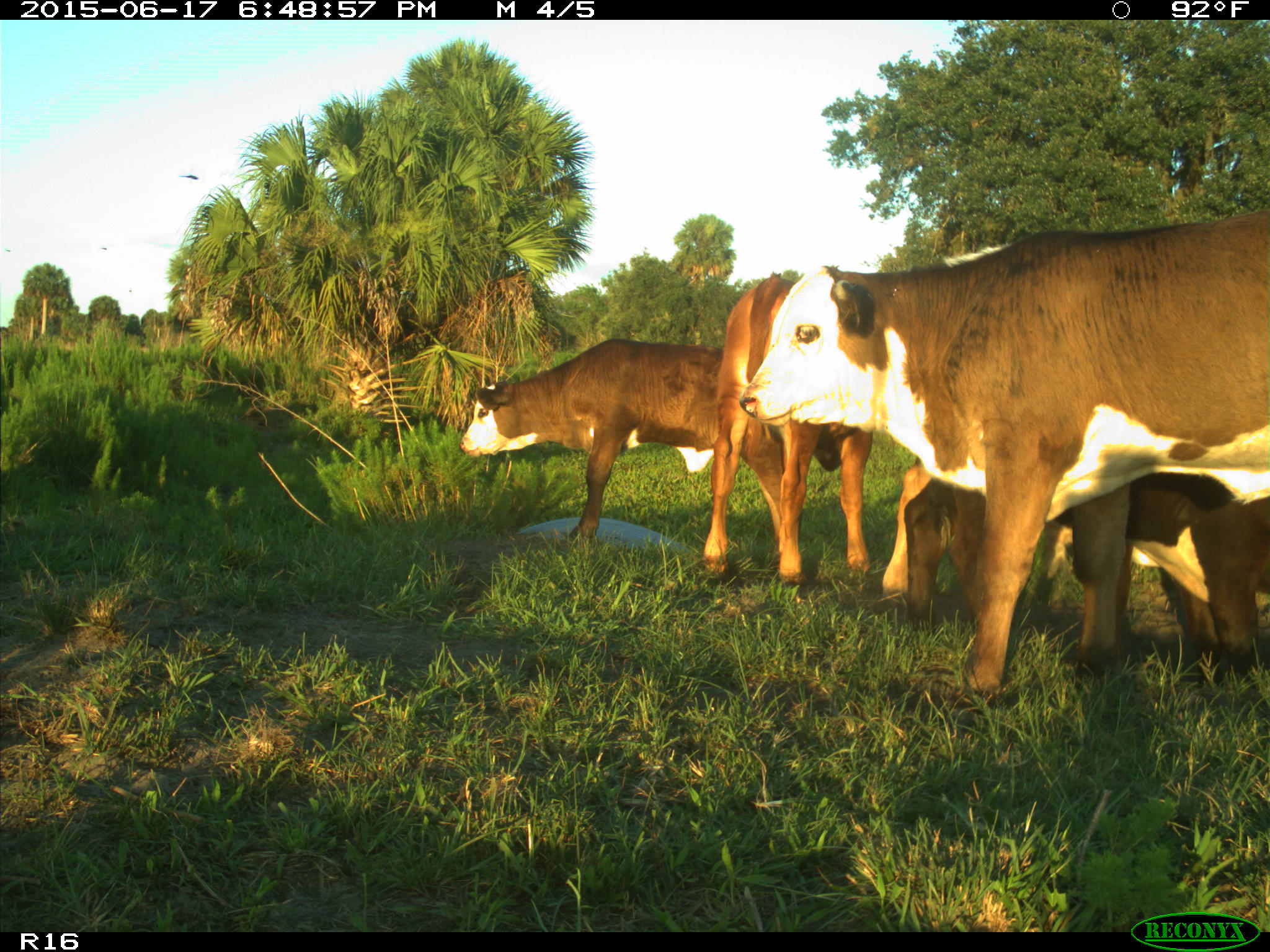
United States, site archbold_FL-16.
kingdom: Animalia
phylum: Chordata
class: Mammalia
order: Artiodactyla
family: Bovidae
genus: Bos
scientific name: Bos taurus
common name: domestic cow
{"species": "Bos taurus (domestic cow)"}